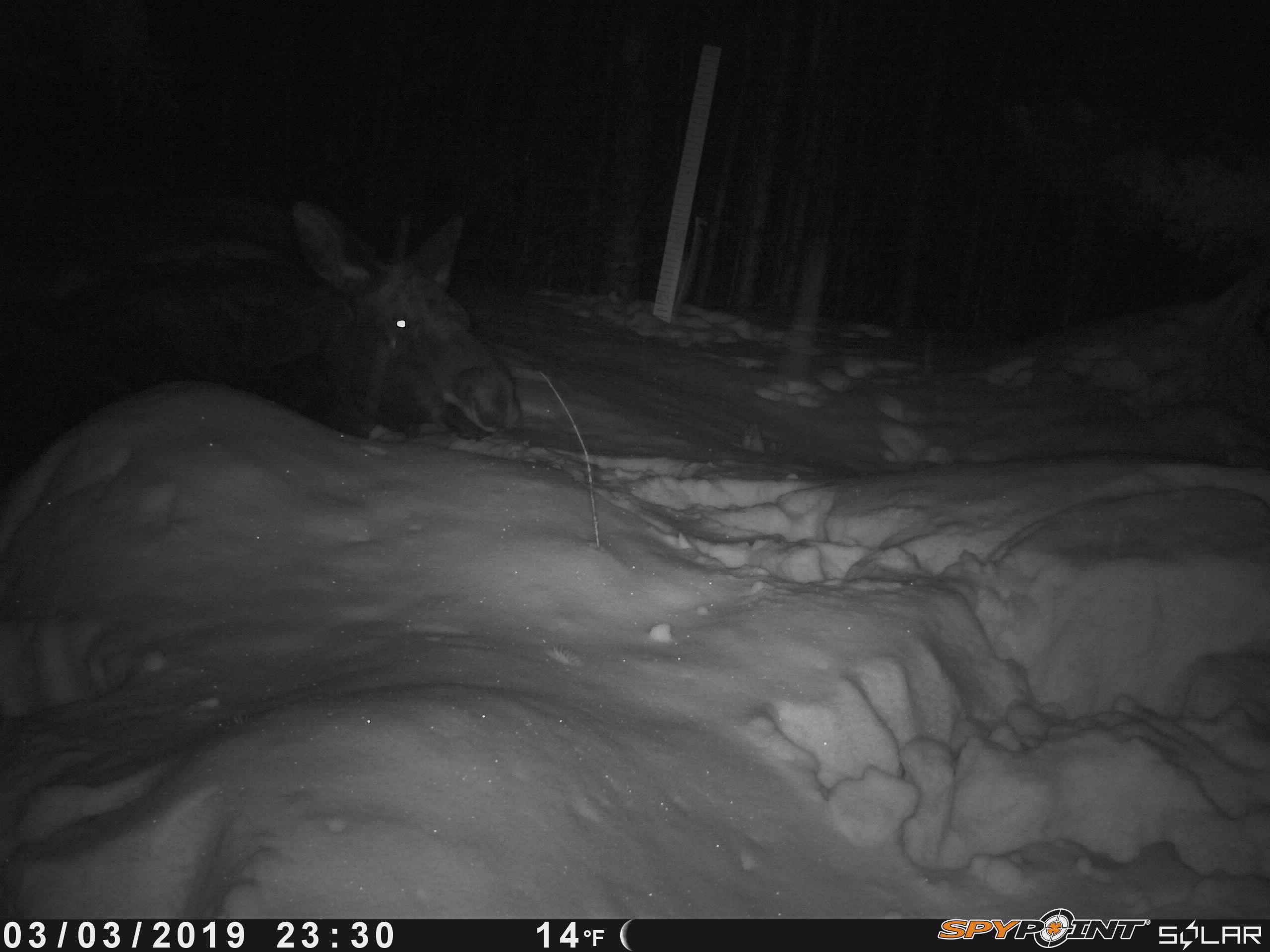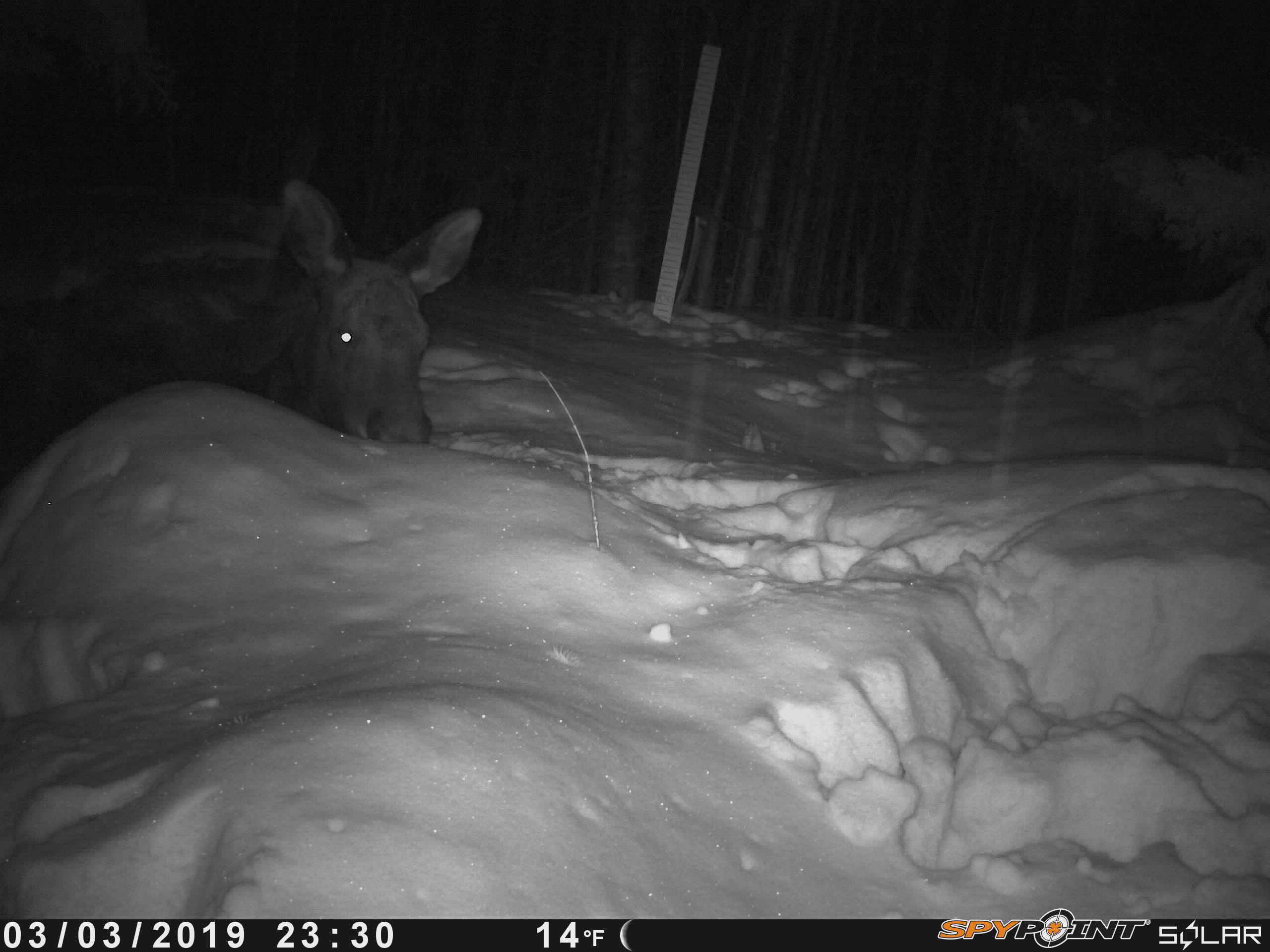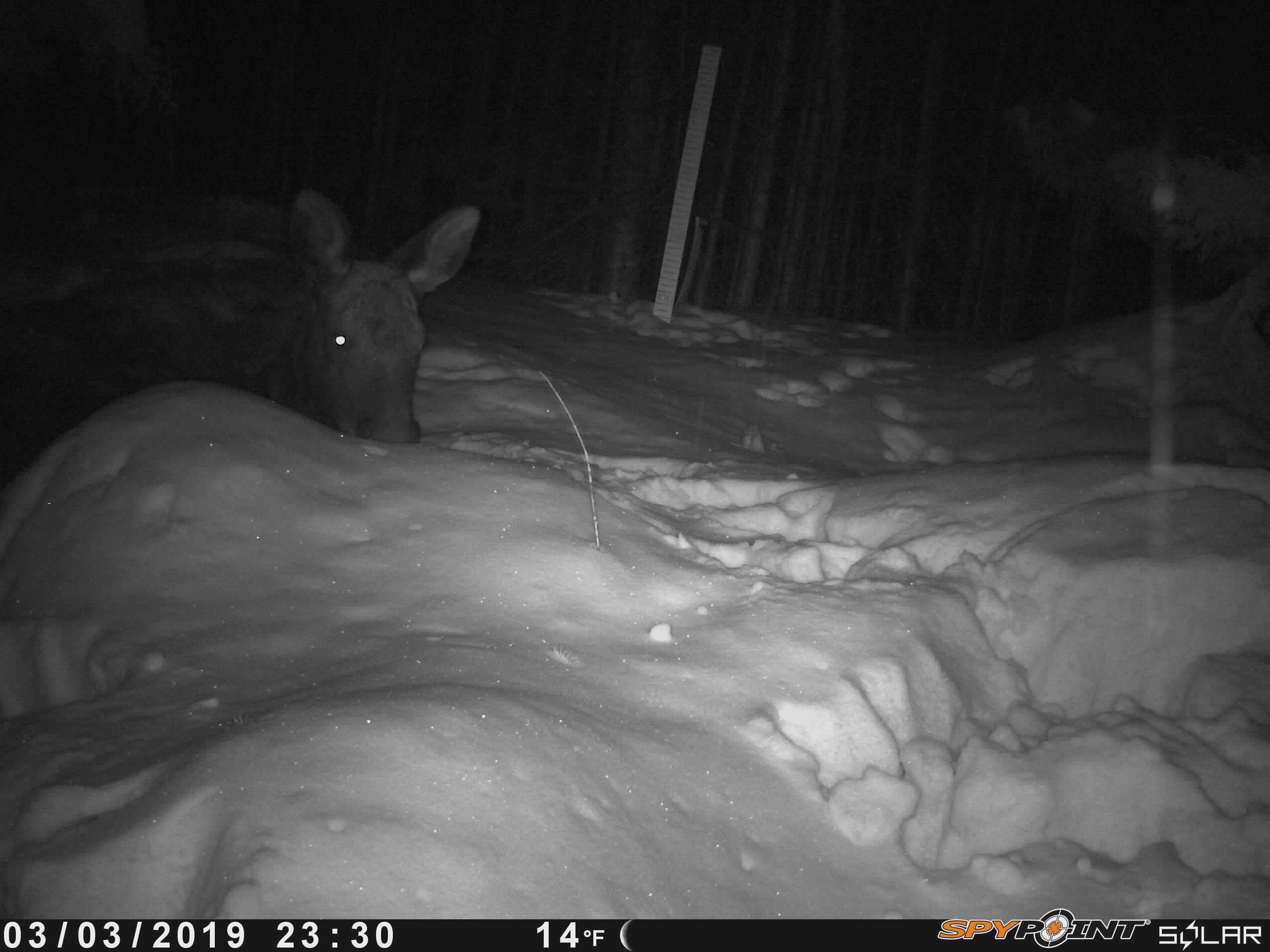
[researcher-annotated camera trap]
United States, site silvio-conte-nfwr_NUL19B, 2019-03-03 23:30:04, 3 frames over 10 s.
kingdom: Animalia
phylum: Chordata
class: Mammalia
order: Artiodactyla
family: Cervidae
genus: Alces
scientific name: Alces alces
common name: moose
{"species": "moose (Alces alces)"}